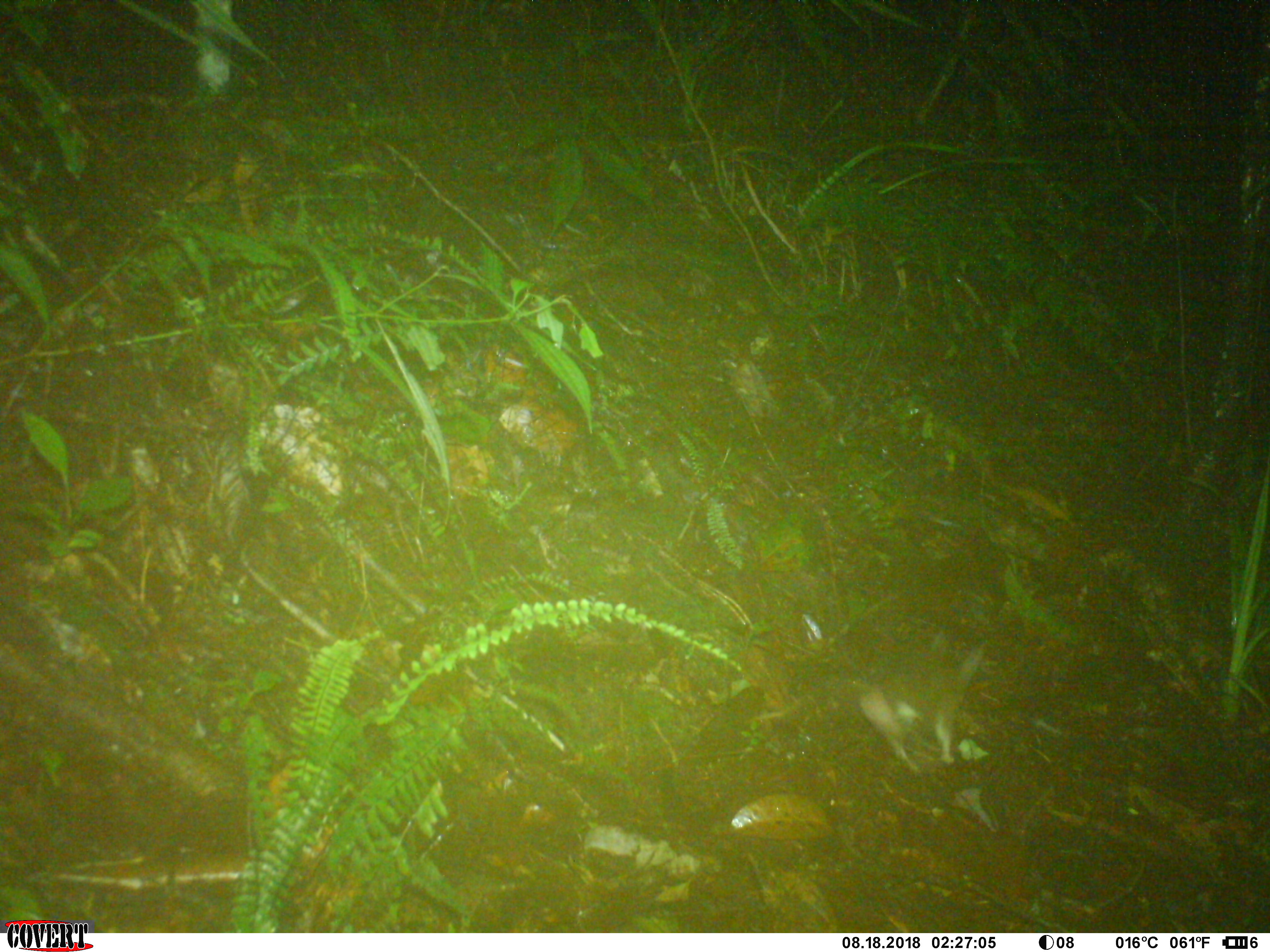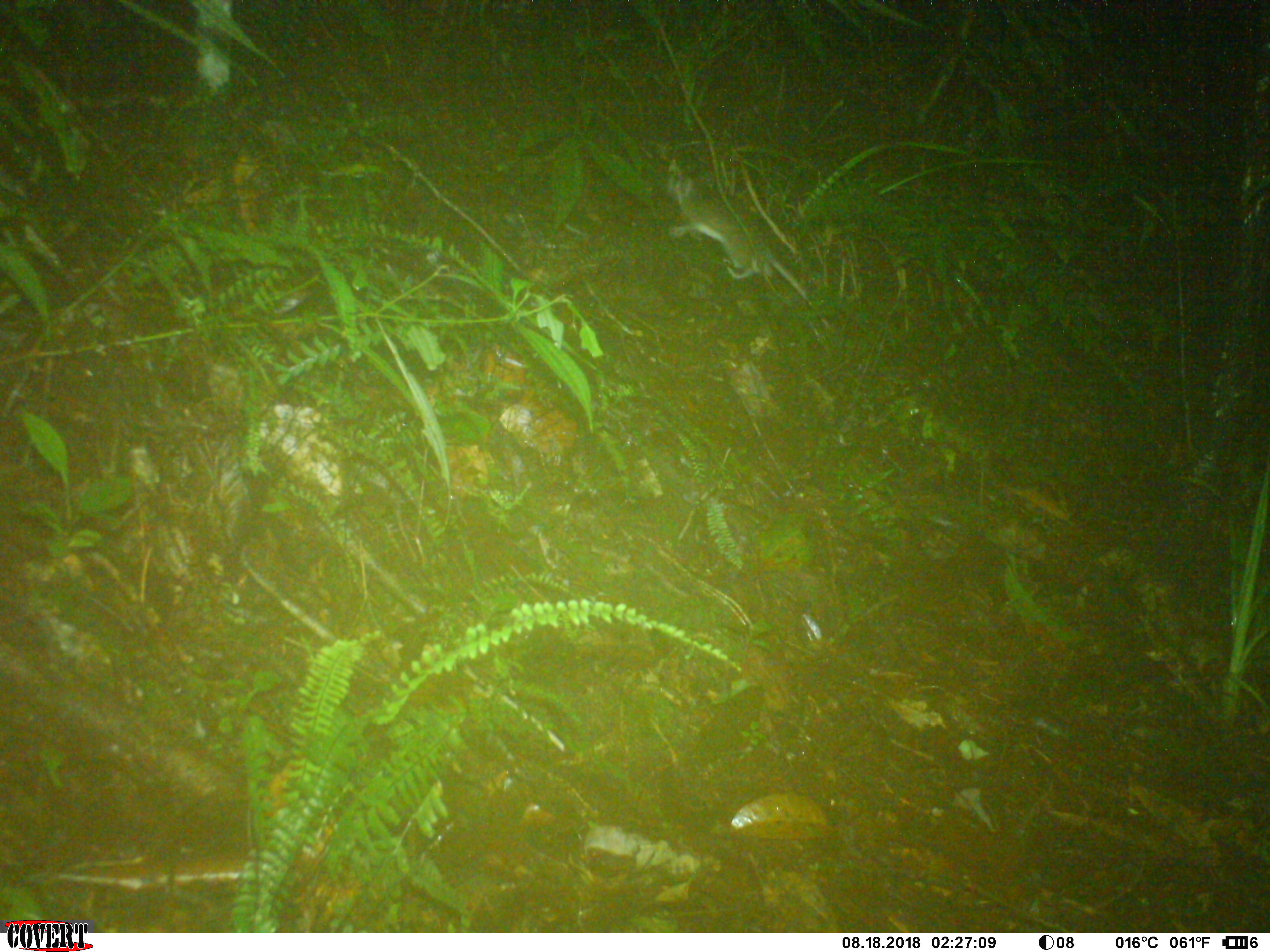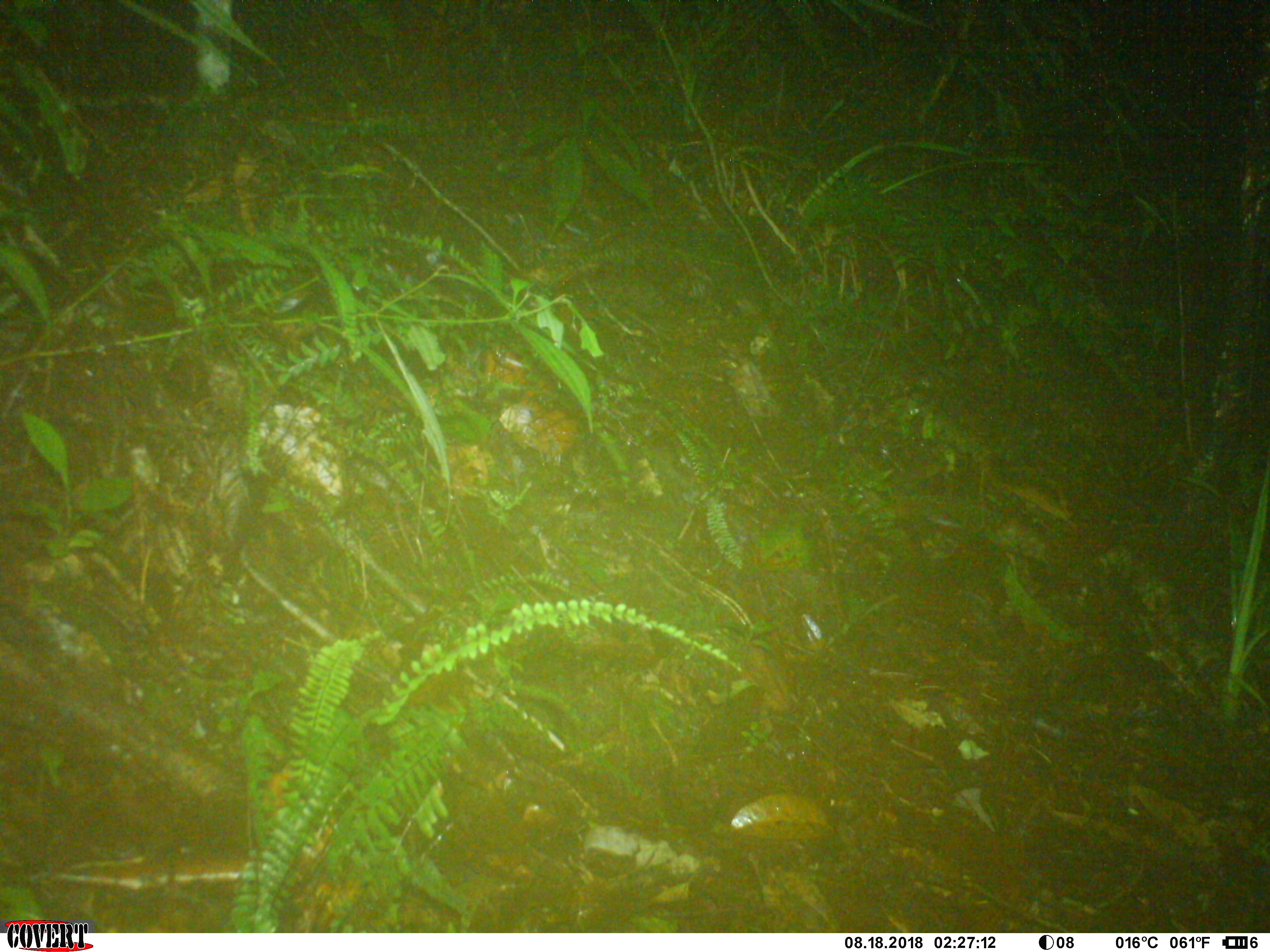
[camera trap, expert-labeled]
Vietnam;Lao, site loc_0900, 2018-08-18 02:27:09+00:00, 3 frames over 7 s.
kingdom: Animalia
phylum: Chordata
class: Mammalia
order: Rodentia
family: Muridae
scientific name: Muridae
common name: old-world mice and rats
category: unidentified murid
Unidentified murid (old-world mice and rats) (Muridae). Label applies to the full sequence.